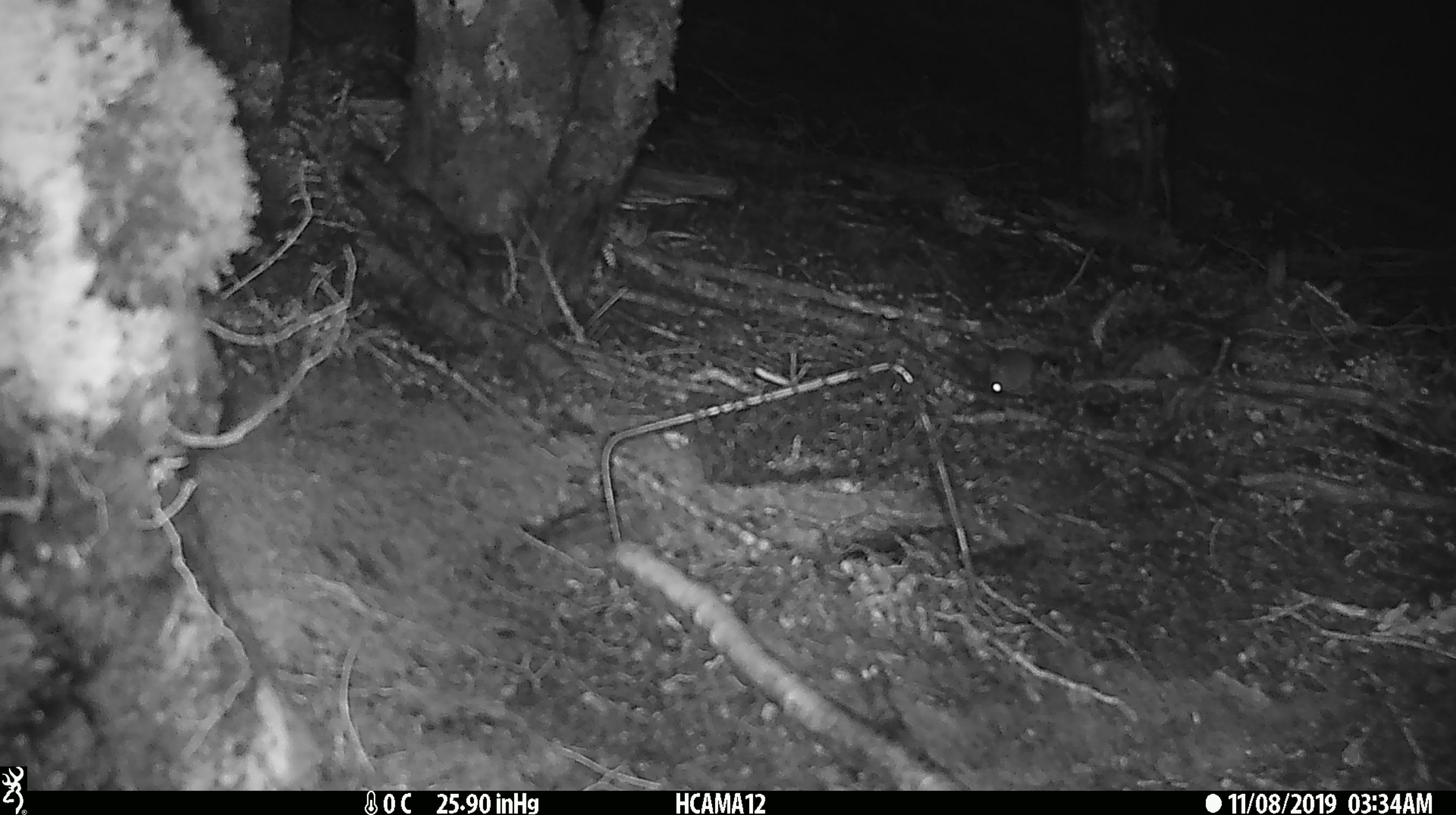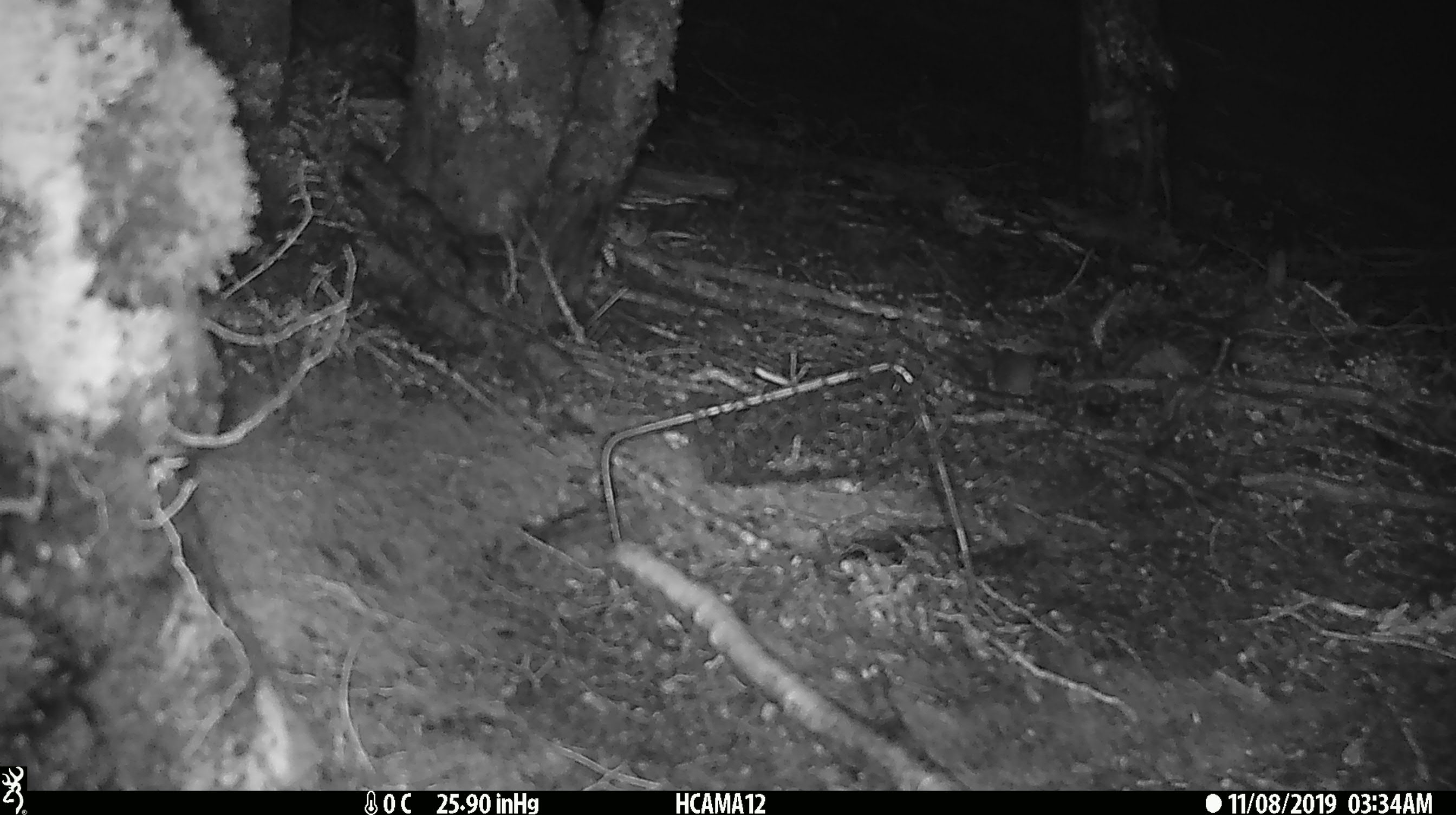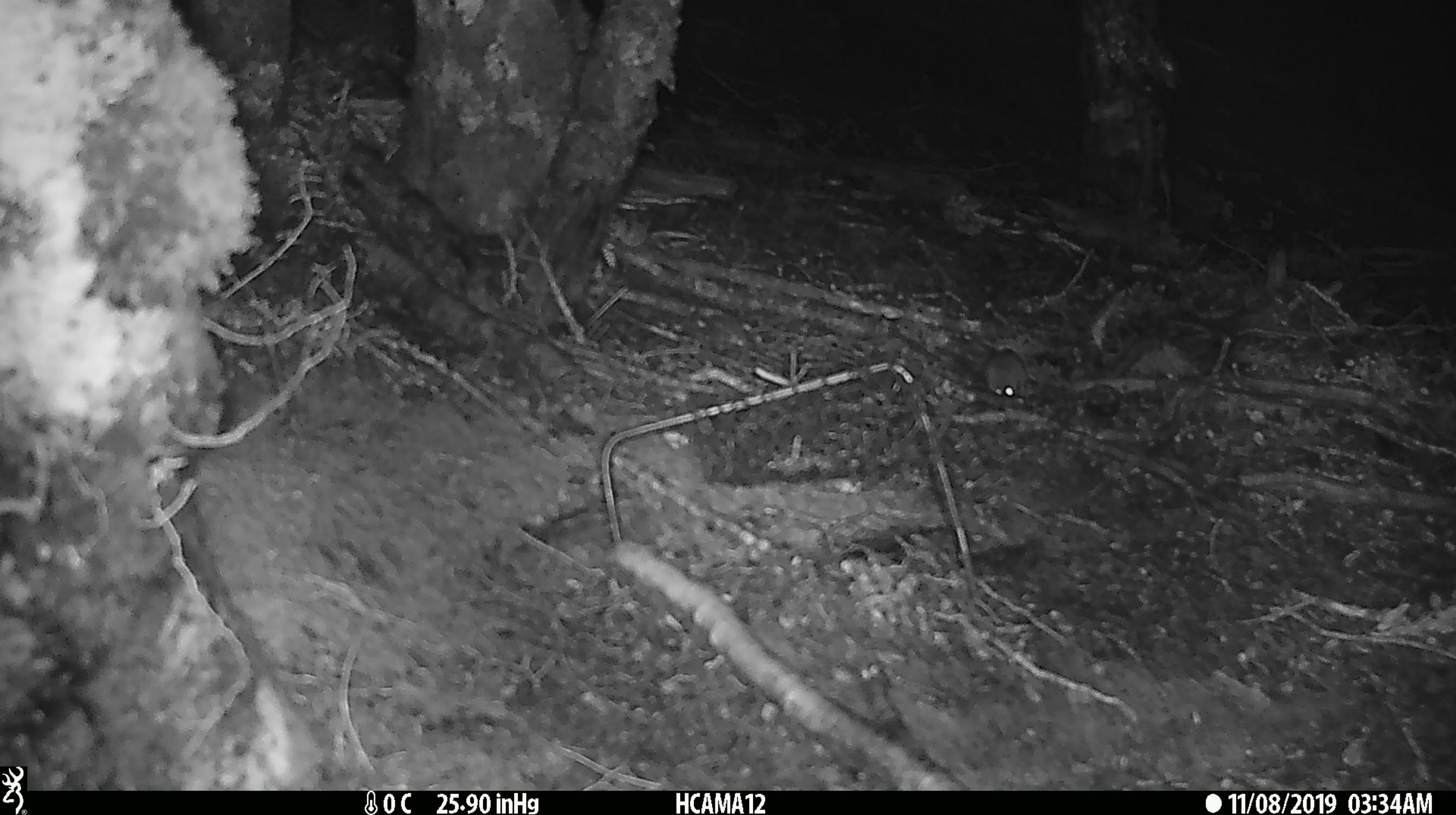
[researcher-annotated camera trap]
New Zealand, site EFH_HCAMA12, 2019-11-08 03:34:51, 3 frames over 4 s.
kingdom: Animalia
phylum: Chordata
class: Mammalia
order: Rodentia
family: Muridae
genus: Mus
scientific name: Mus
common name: mouse